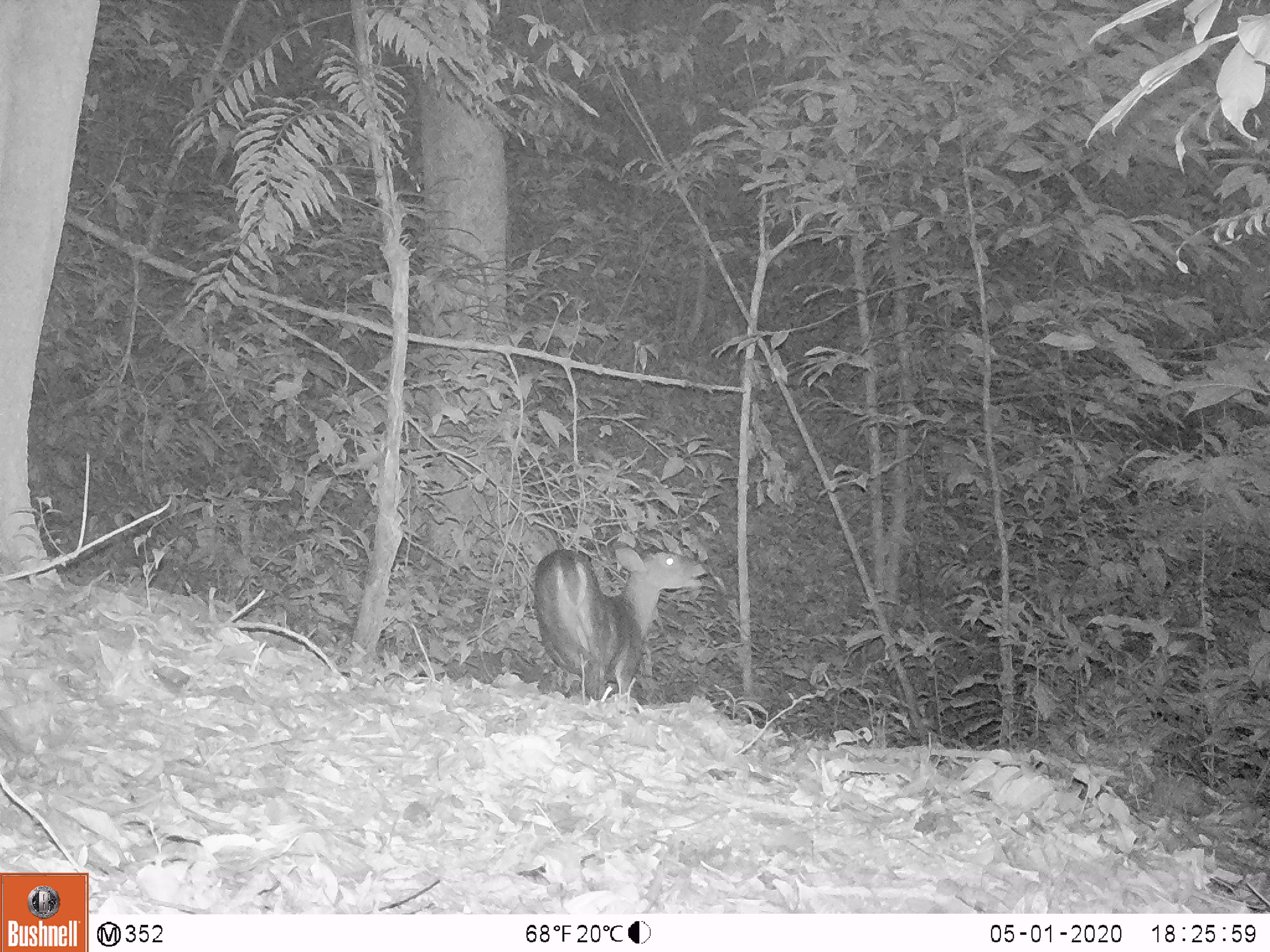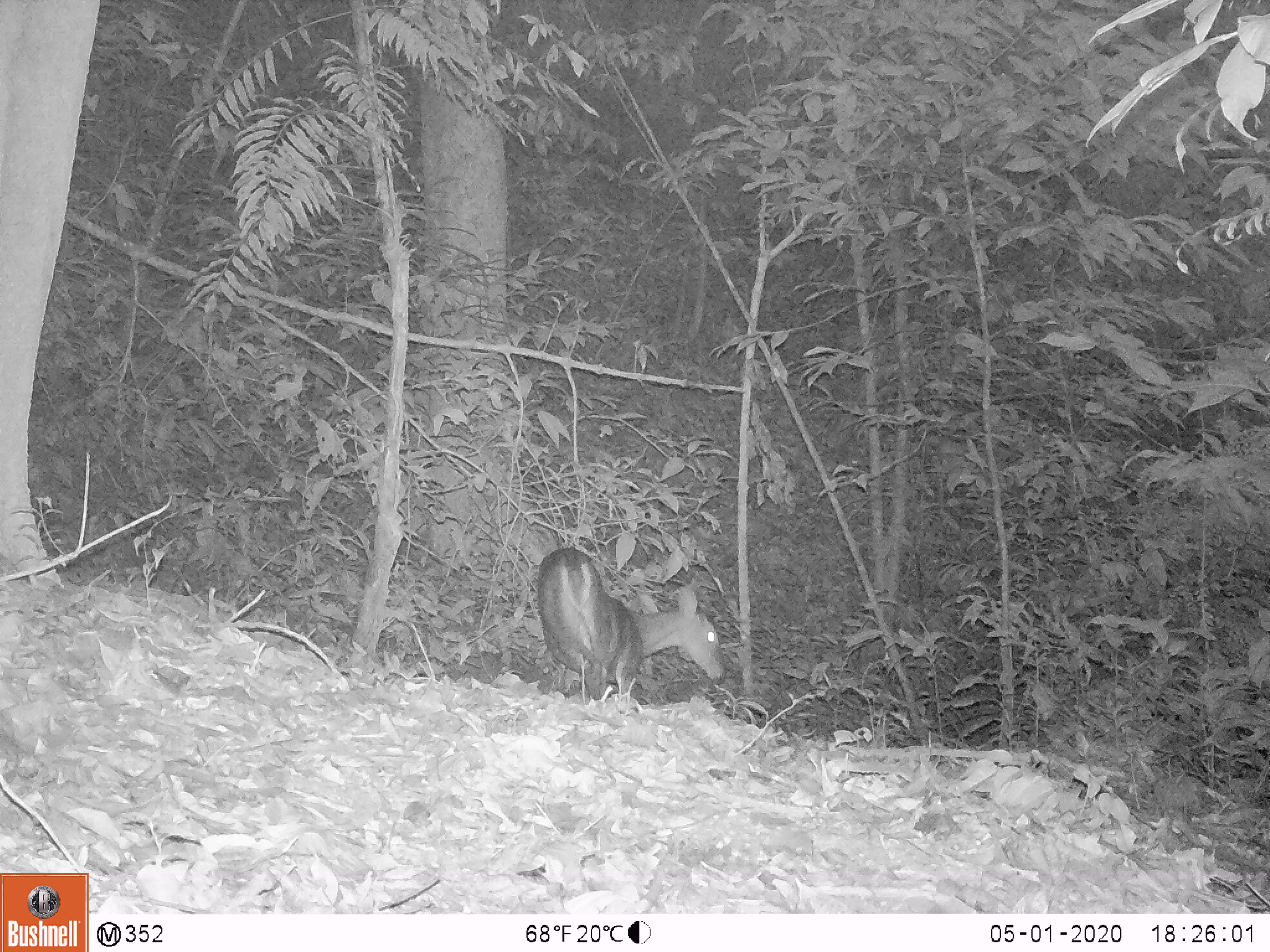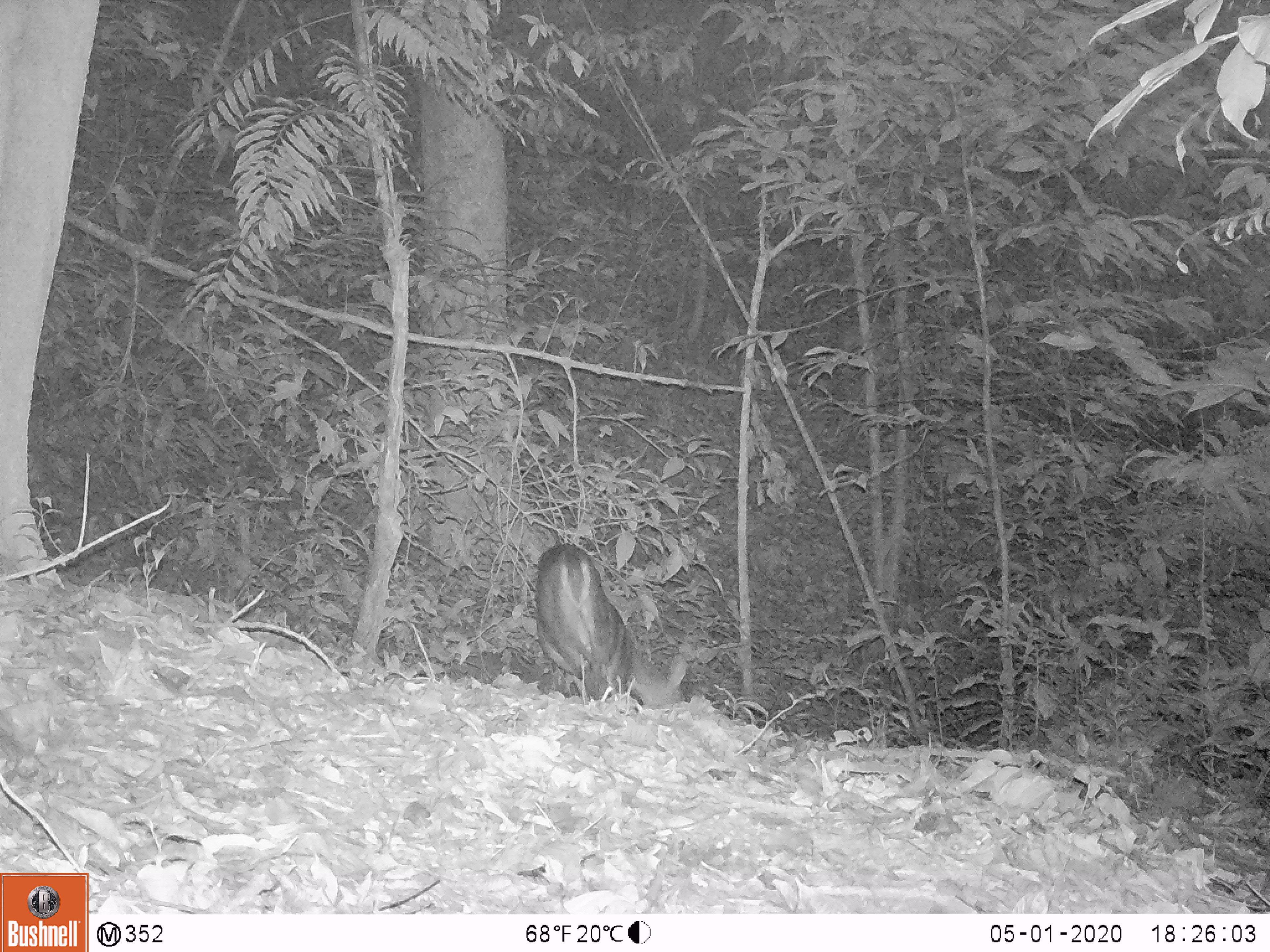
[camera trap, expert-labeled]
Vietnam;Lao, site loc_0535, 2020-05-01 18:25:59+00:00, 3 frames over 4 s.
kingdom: Animalia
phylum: Chordata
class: Mammalia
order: Artiodactyla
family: Cervidae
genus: Muntiacus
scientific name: Muntiacus vuquangensis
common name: large-antlered muntjac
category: large antlered muntjac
Large antlered muntjac (large-antlered muntjac) (Muntiacus vuquangensis). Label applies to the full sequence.